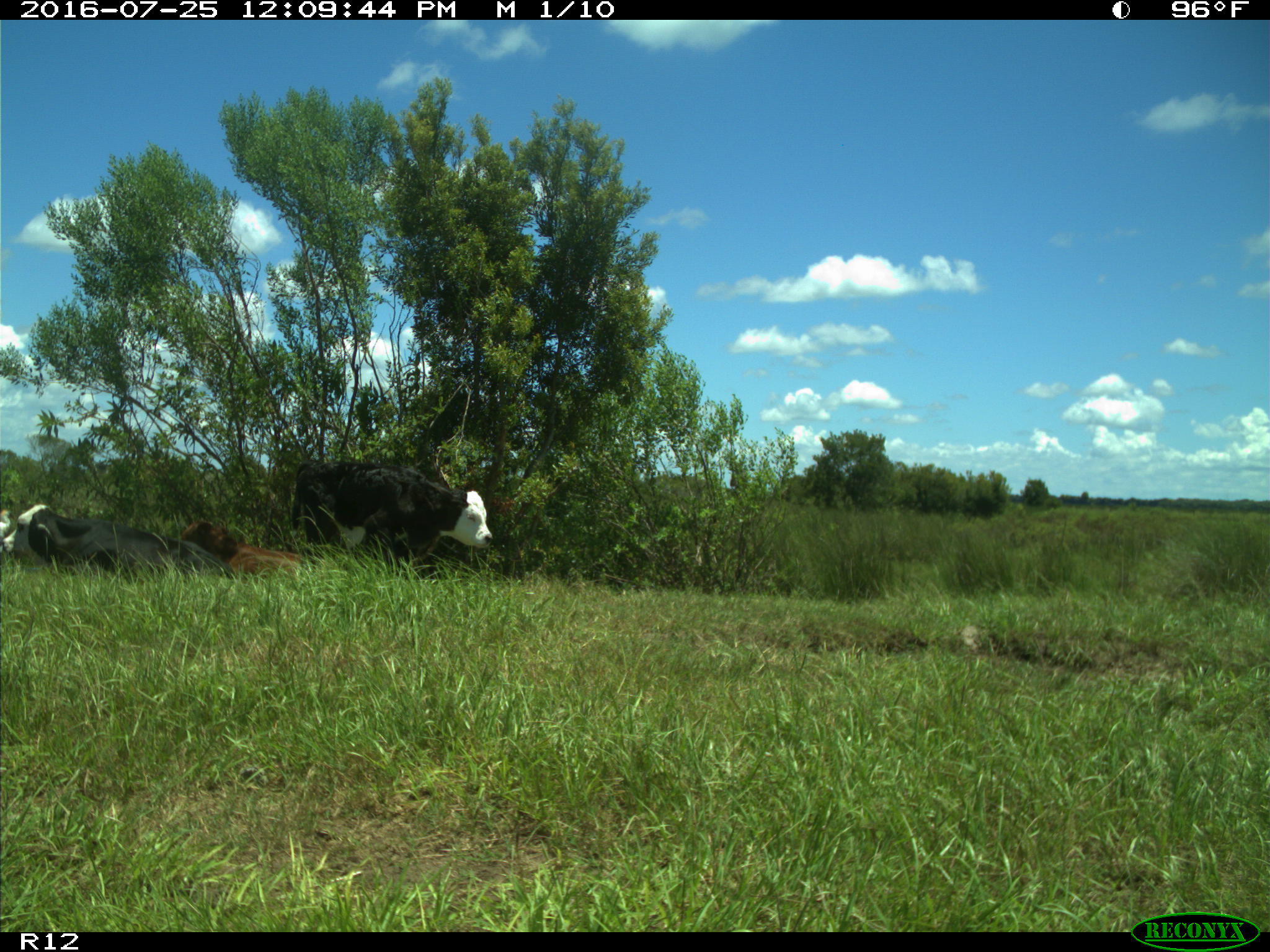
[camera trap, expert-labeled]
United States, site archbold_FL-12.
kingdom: Animalia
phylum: Chordata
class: Mammalia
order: Artiodactyla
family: Bovidae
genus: Bos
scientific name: Bos taurus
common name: domestic cow